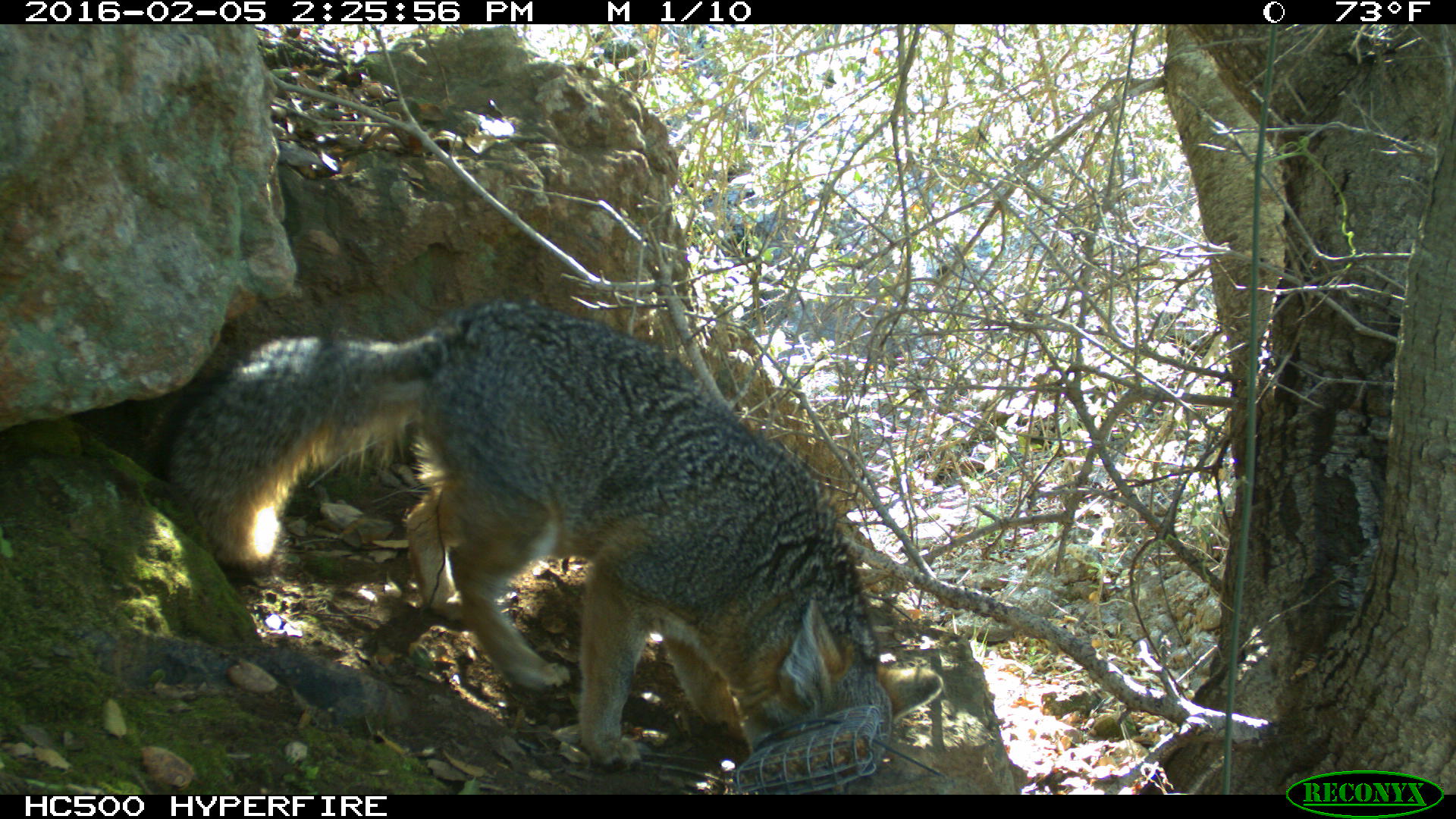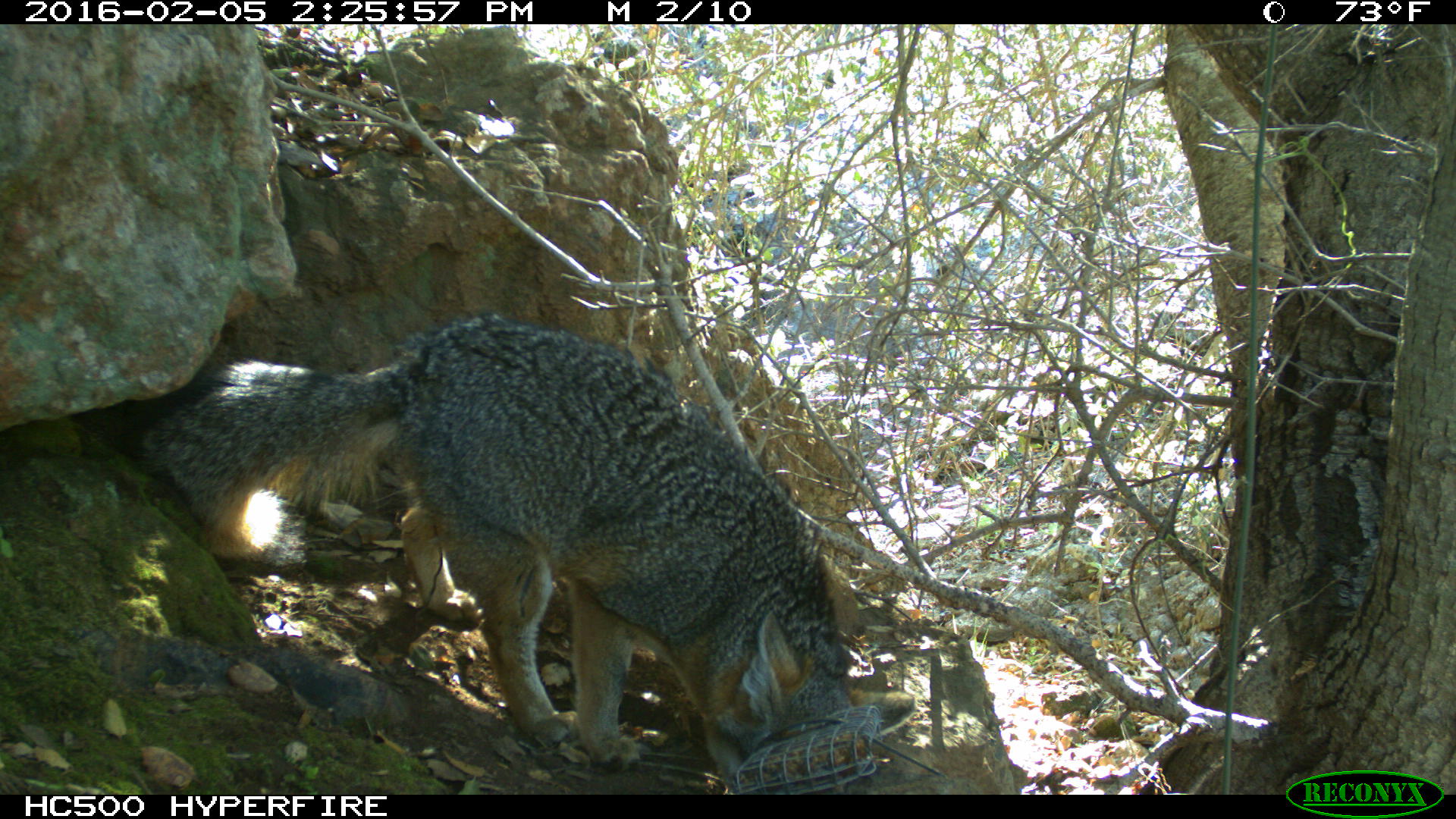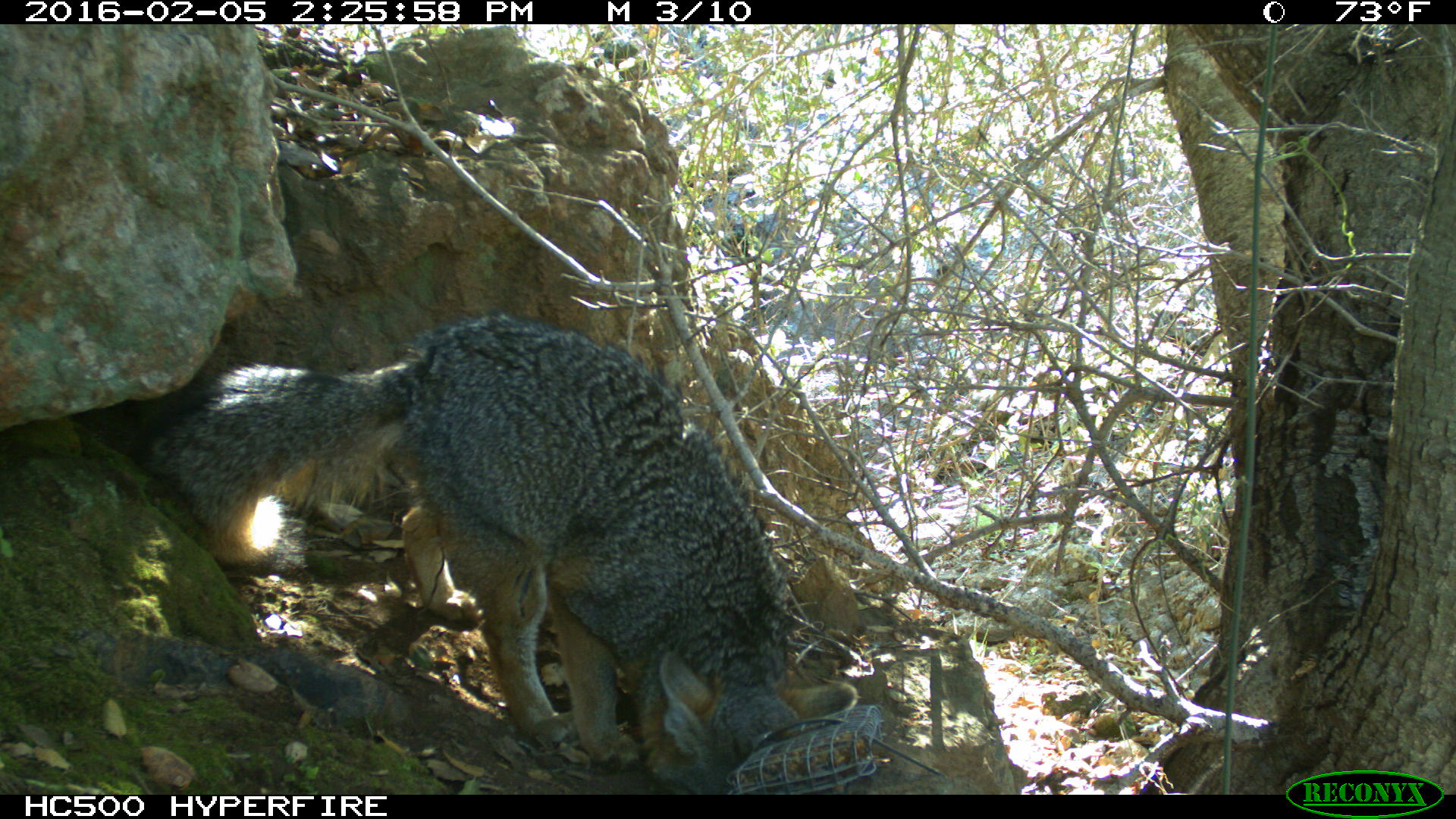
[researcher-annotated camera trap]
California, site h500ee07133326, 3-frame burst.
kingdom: Animalia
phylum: Chordata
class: Mammalia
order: Carnivora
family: Canidae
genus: Urocyon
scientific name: Urocyon littoralis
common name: island fox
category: fox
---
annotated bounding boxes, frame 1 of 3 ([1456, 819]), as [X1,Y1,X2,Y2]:
fox: [142,296,943,776]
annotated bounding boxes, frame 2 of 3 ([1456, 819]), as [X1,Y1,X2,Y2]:
fox: [111,312,915,792]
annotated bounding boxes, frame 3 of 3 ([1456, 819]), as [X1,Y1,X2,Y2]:
fox: [132,309,858,793]